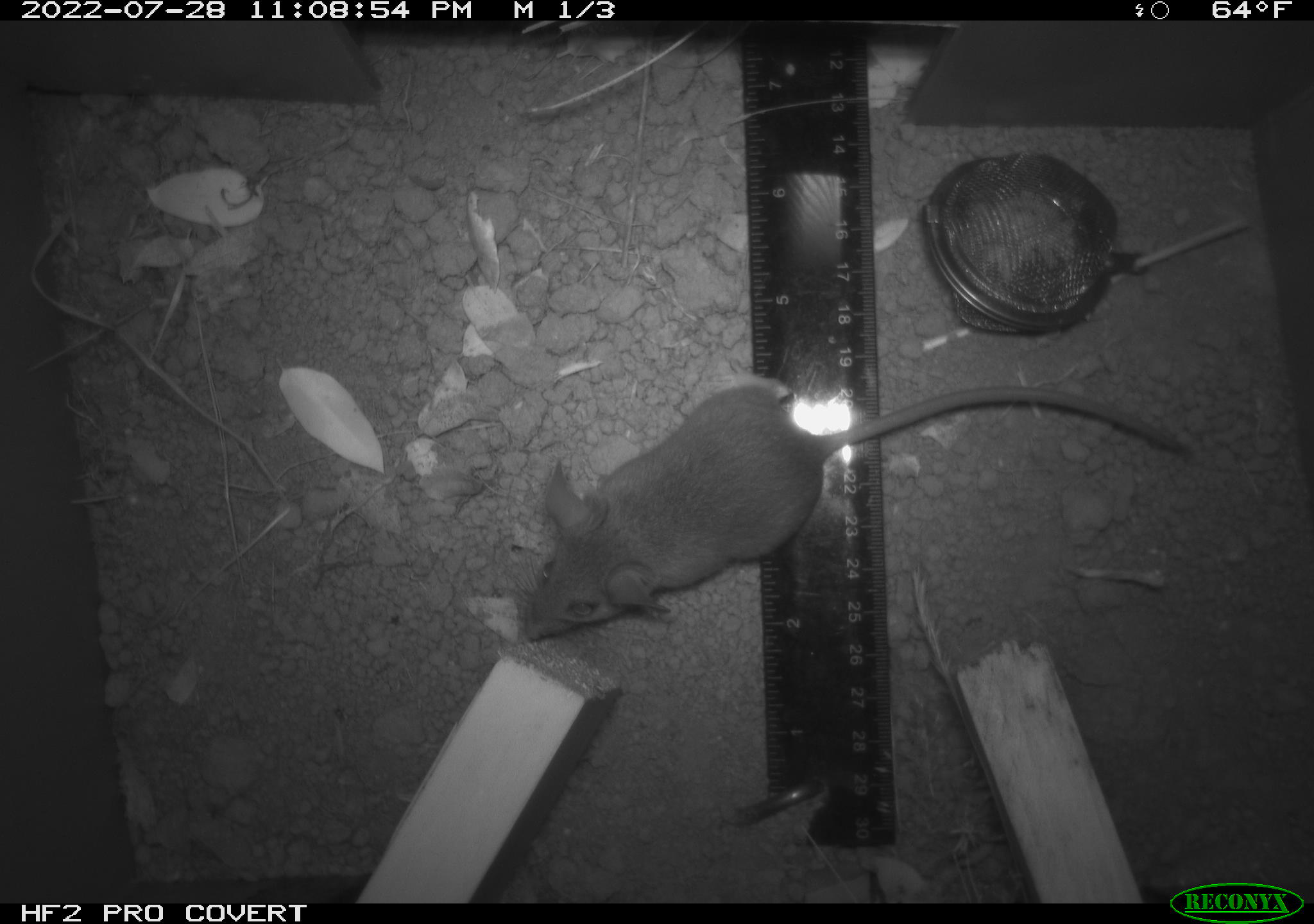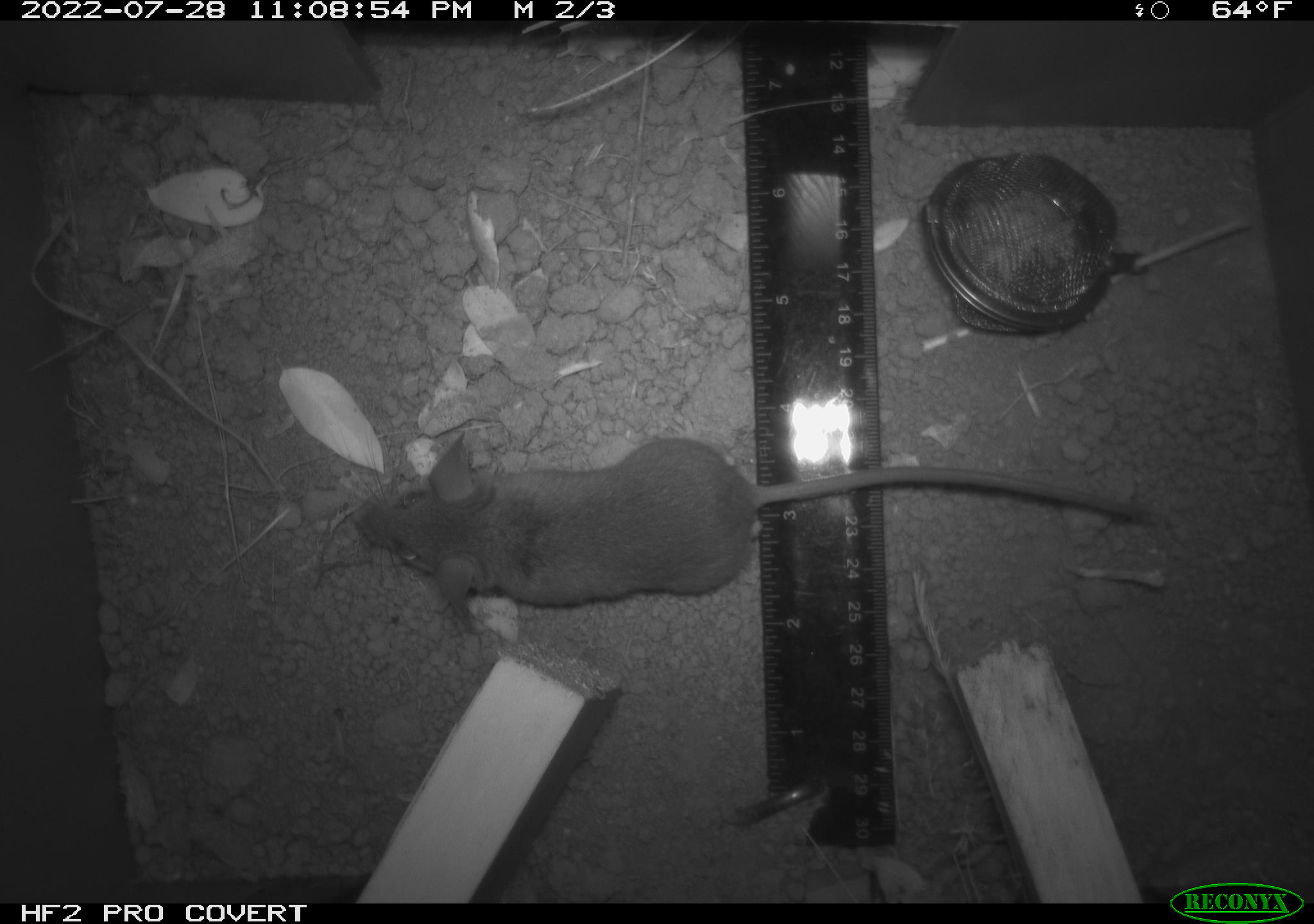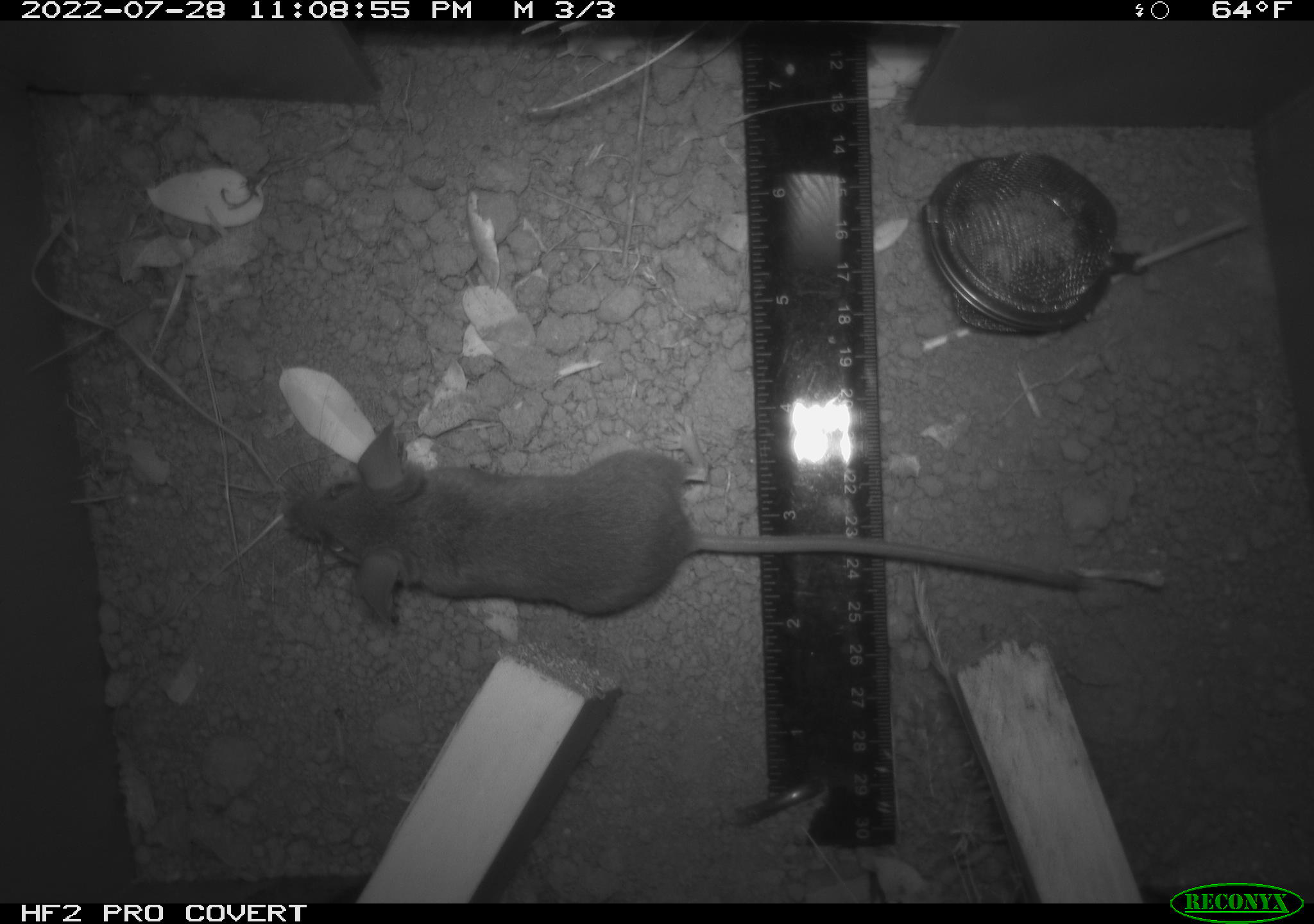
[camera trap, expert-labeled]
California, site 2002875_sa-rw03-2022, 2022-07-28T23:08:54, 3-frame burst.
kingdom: Animalia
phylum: Chordata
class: Mammalia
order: Rodentia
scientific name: Rodentia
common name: mouse species